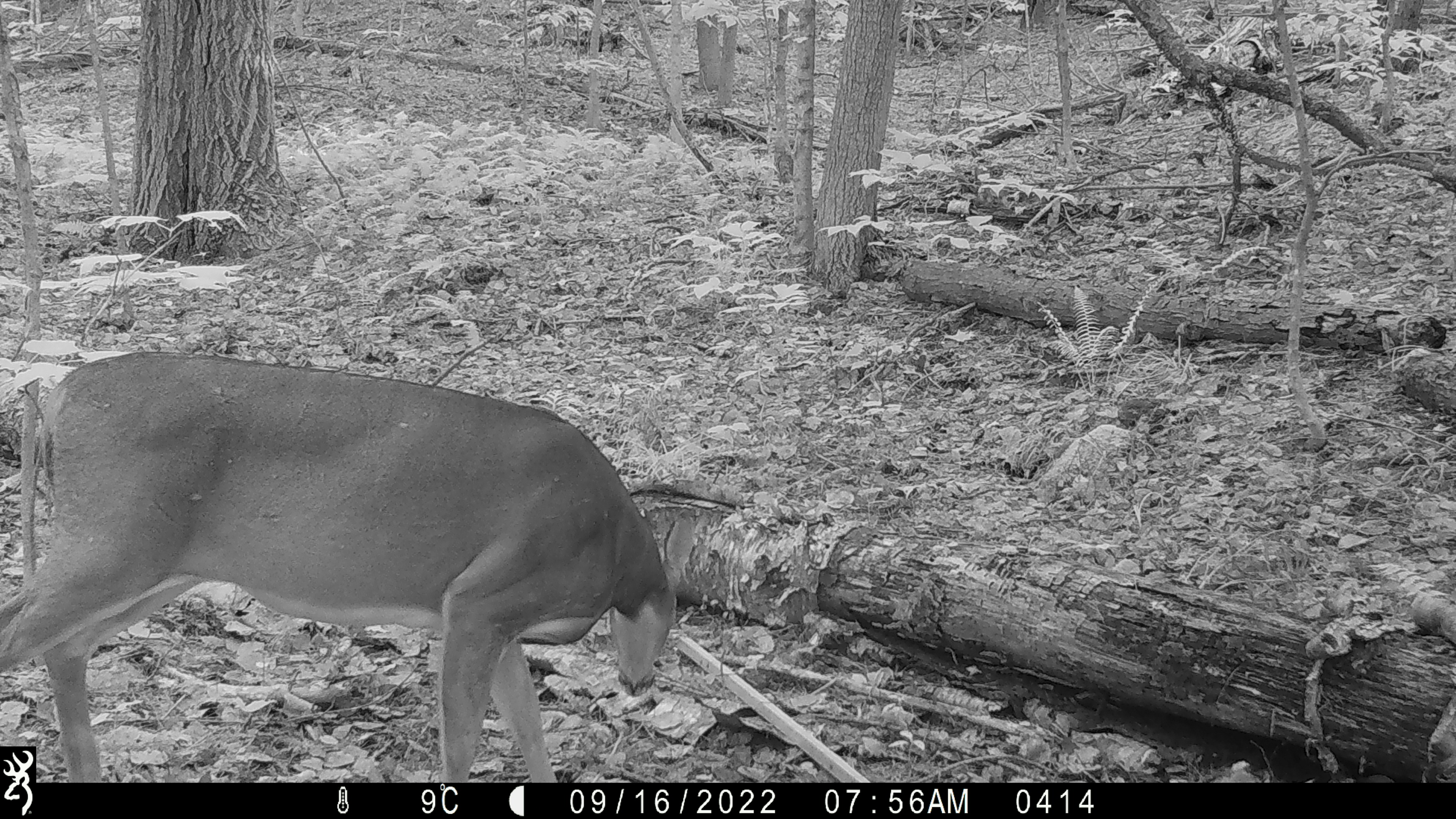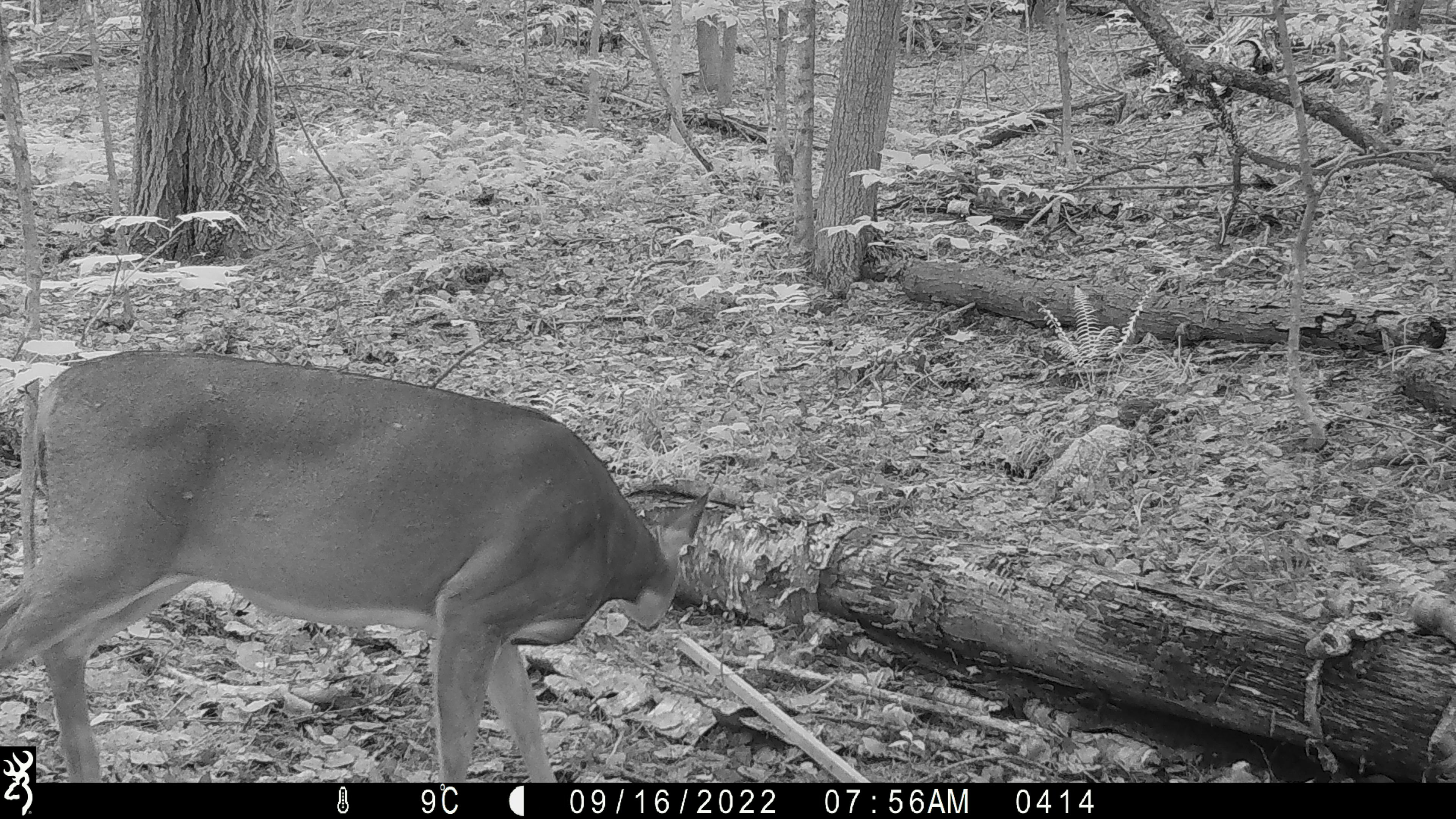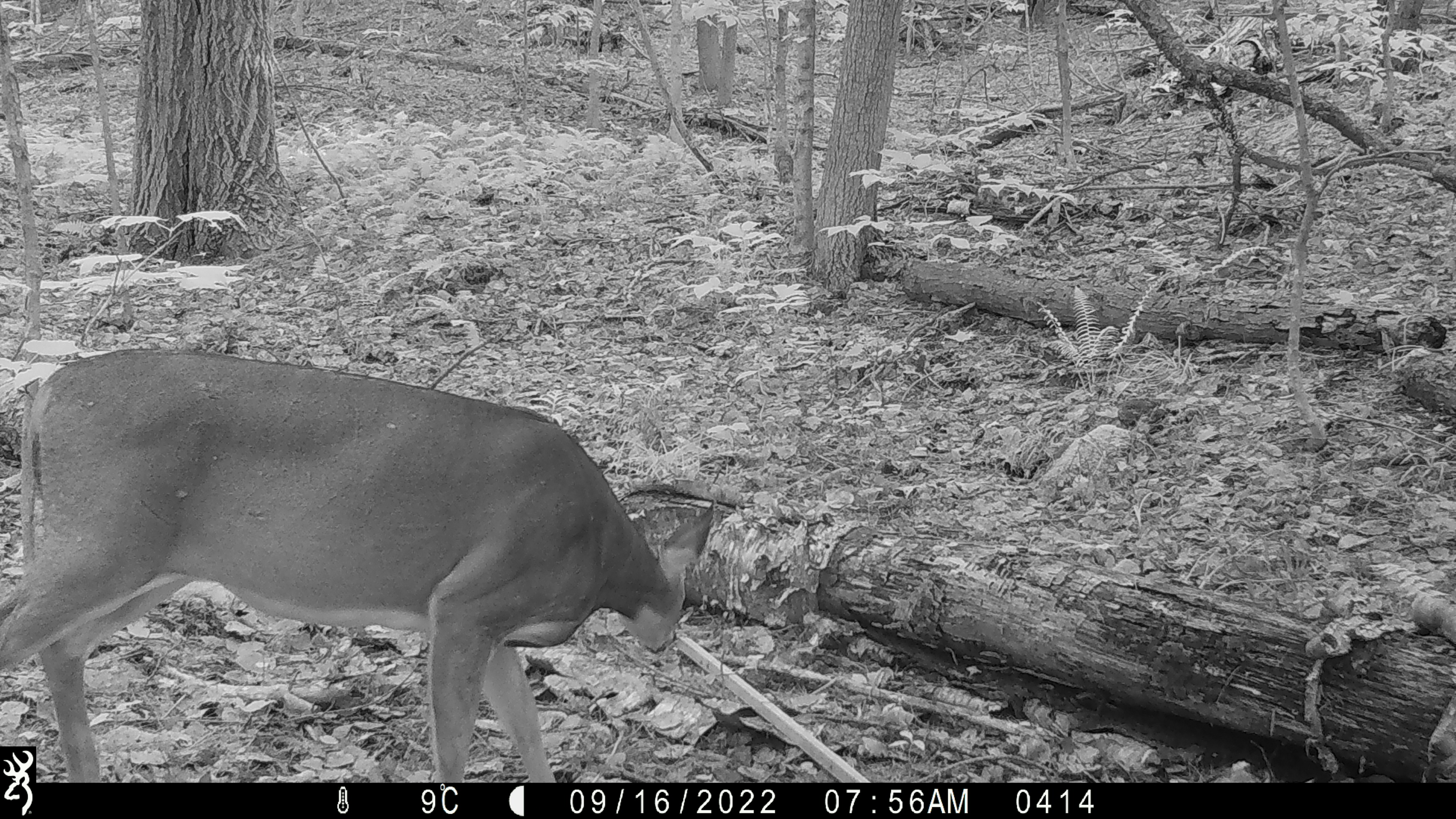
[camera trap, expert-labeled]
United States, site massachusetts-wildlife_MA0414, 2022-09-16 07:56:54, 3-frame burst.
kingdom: Animalia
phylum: Chordata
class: Mammalia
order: Artiodactyla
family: Cervidae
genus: Odocoileus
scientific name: Odocoileus virginianus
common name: white-tailed deer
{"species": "white-tailed deer (Odocoileus virginianus)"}